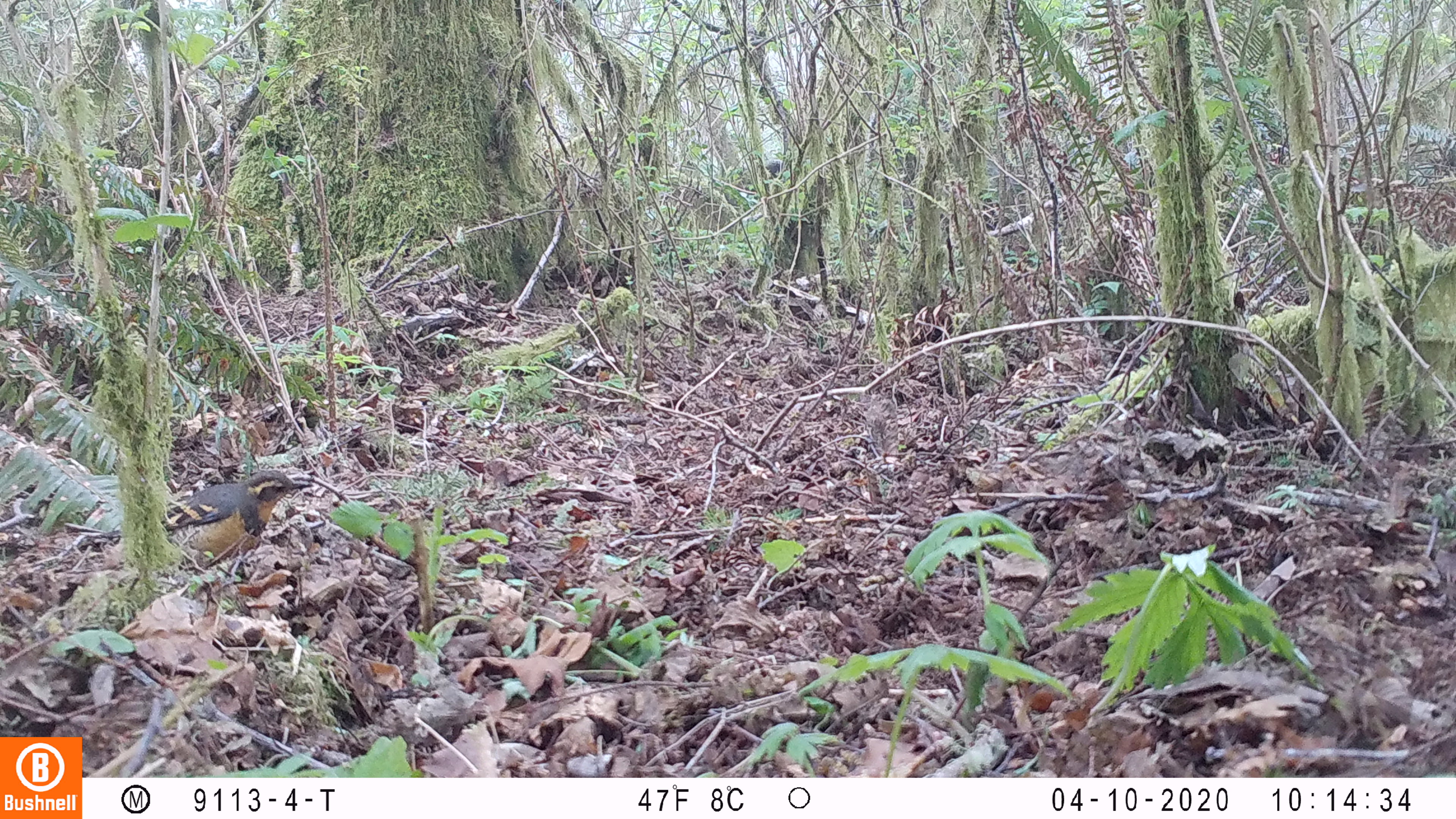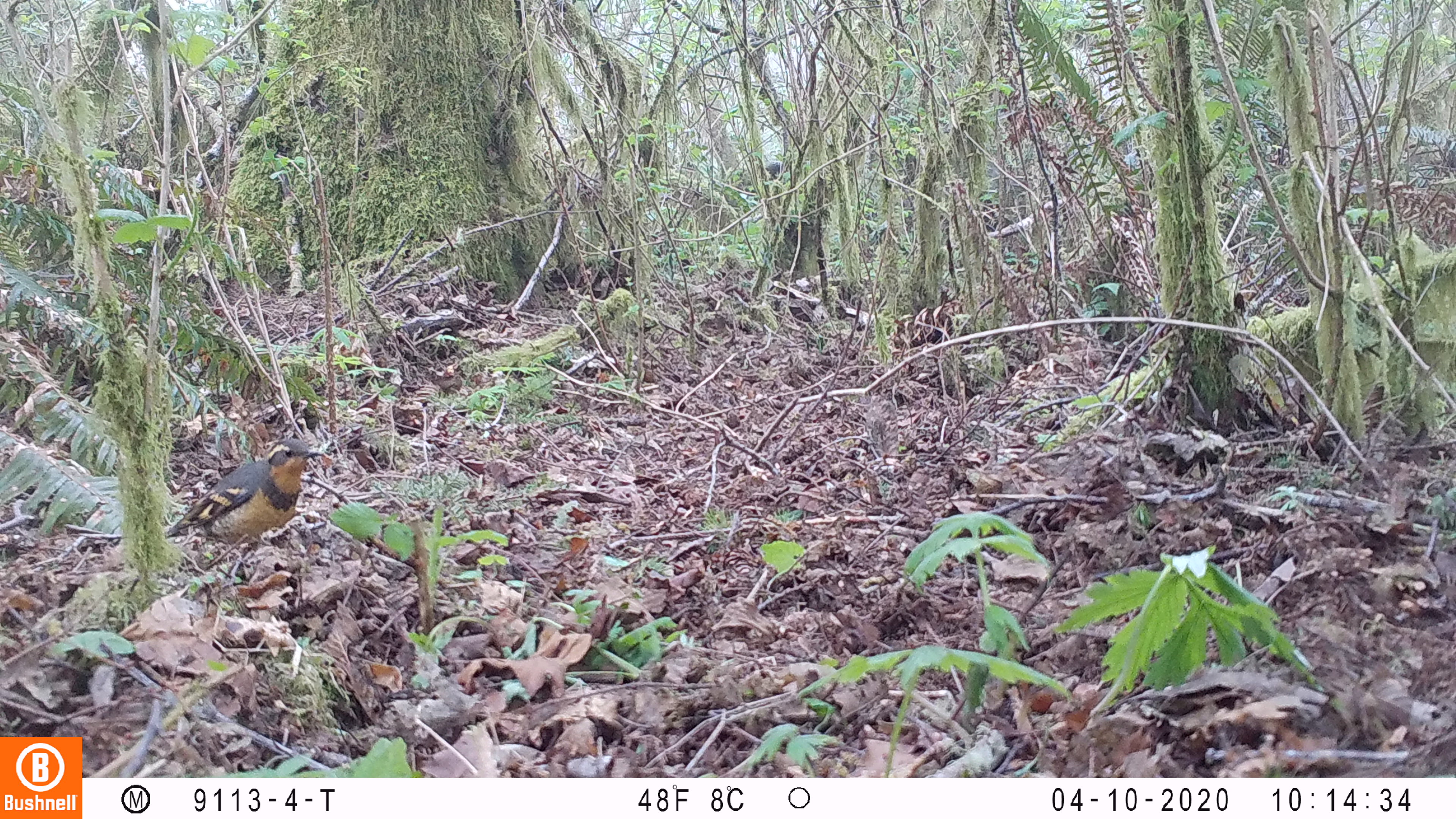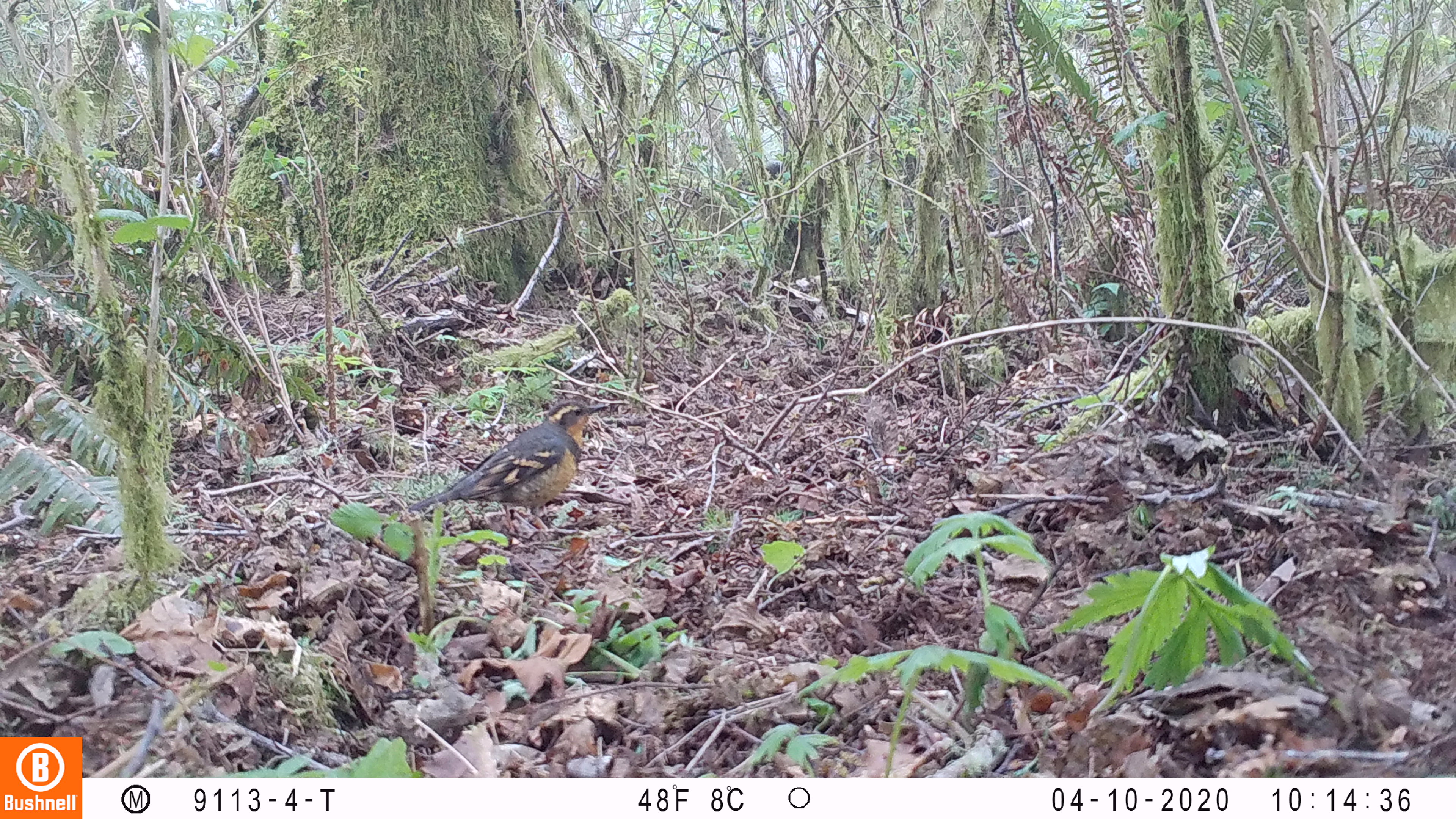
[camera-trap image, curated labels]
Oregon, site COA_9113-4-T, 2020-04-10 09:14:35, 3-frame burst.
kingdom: Animalia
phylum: Chordata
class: Aves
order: Passeriformes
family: Turdidae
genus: Ixoreus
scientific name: Ixoreus naevius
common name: varied thrush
Varied thrush (Ixoreus naevius).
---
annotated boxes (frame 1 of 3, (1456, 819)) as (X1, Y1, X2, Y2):
varied thrush: (161, 468, 311, 564)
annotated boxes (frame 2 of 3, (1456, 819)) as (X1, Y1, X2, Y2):
varied thrush: (165, 442, 322, 550)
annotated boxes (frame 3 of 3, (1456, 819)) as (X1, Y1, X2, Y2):
varied thrush: (412, 400, 601, 515)